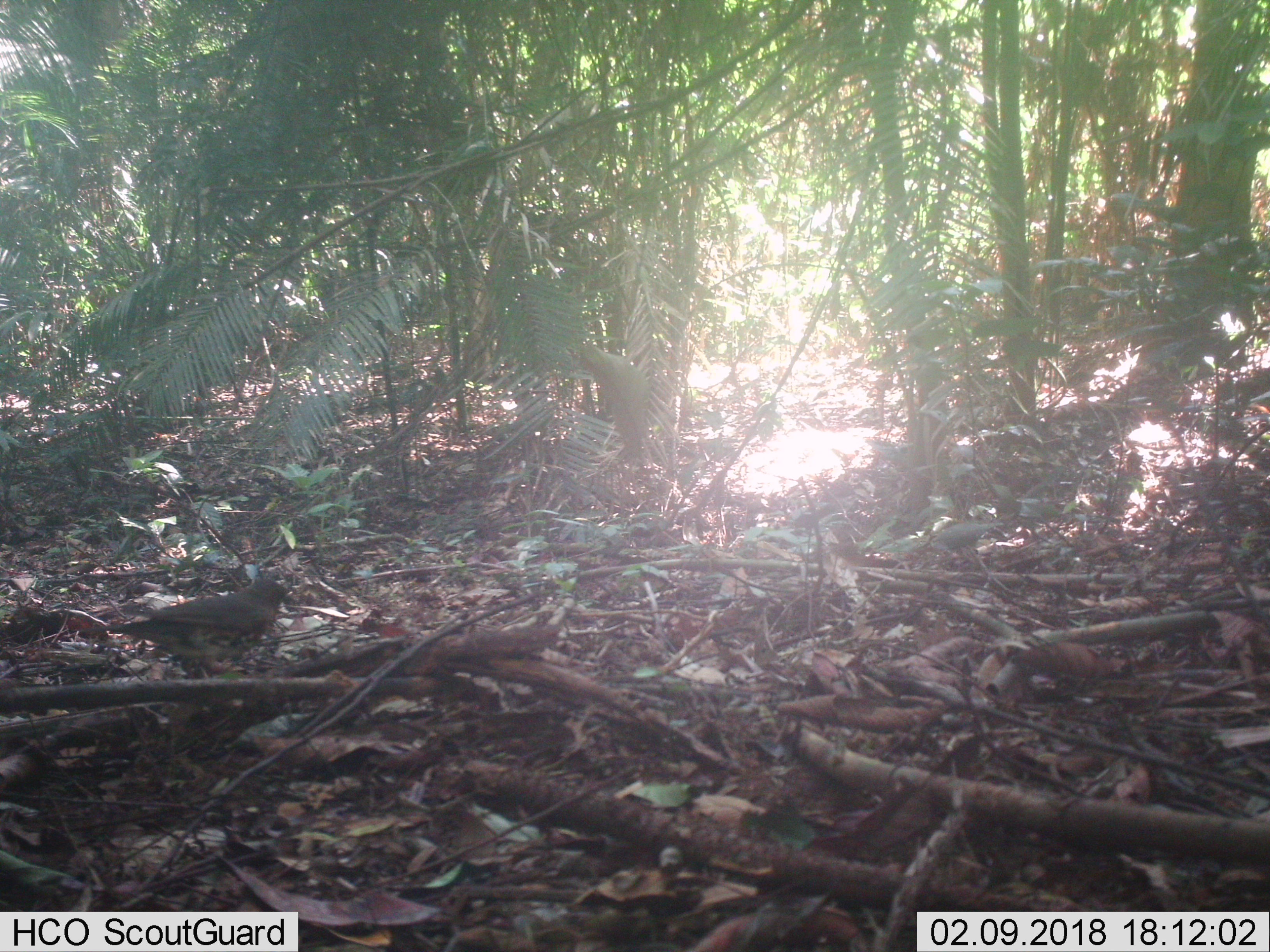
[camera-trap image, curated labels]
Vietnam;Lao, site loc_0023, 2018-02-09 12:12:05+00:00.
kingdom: Animalia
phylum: Chordata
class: Aves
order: Passeriformes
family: Turdidae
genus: Turdus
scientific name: Turdus cardis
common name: japanese thrush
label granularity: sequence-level